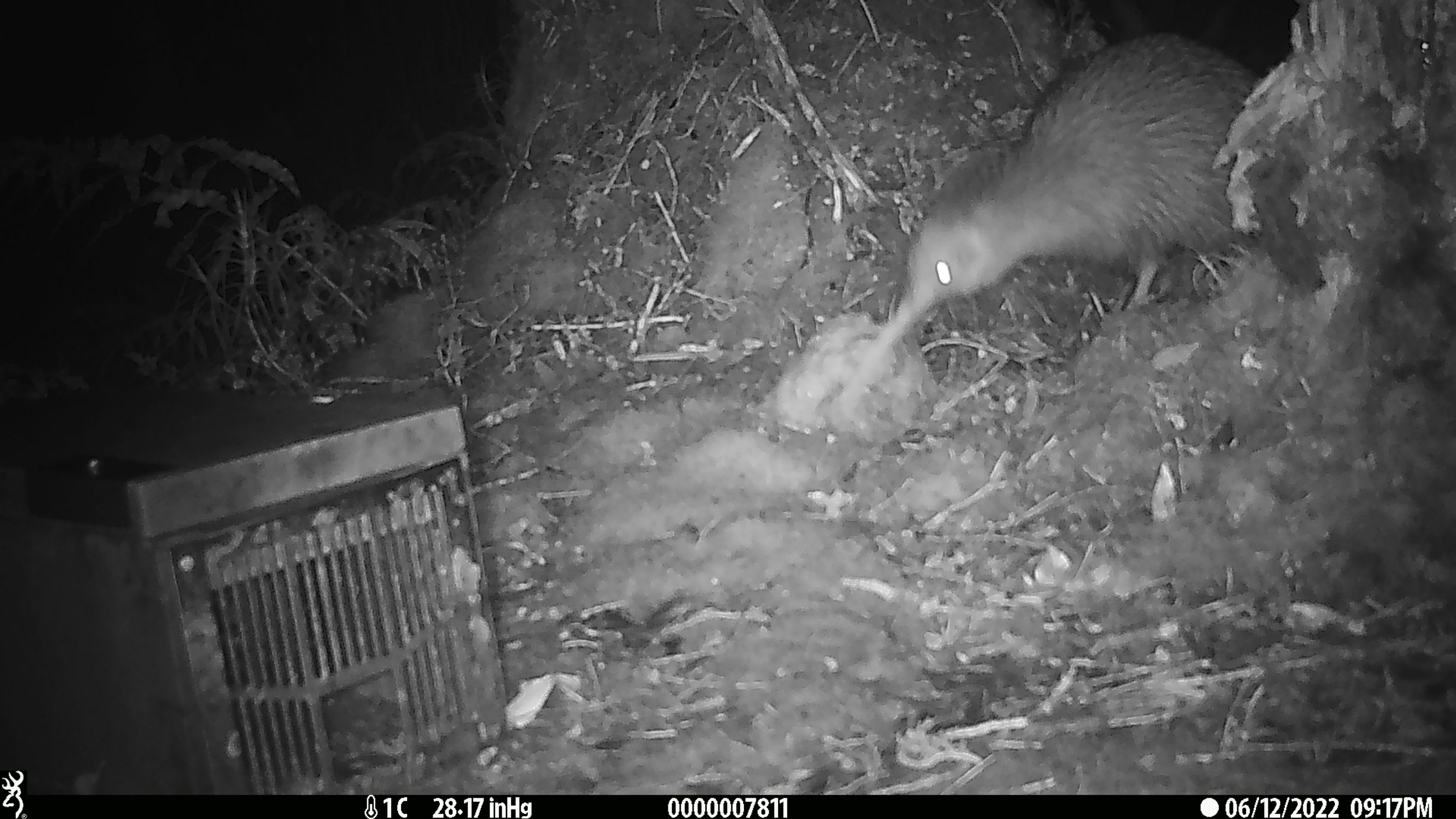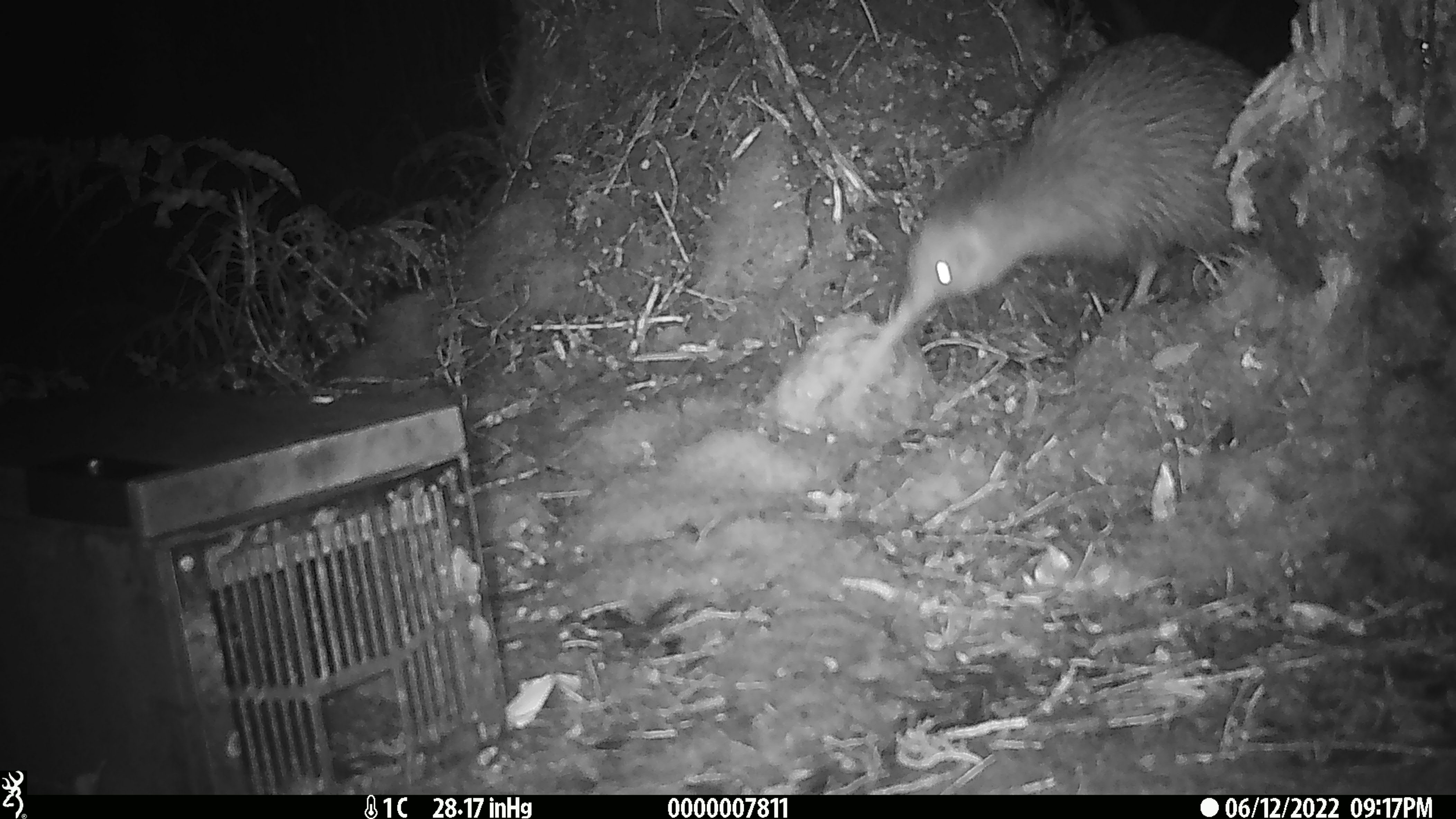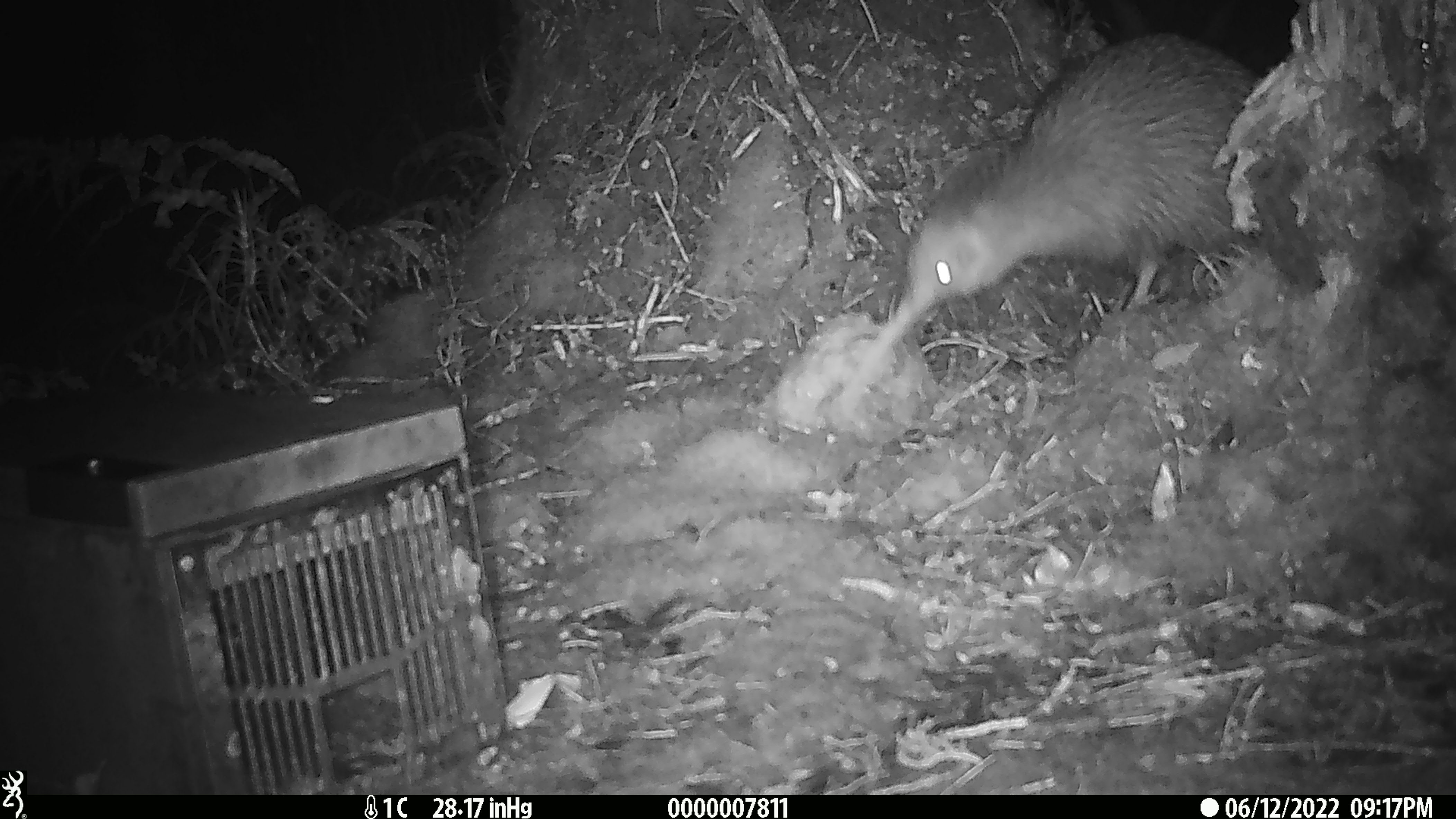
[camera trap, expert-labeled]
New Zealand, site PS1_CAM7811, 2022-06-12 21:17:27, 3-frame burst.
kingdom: Animalia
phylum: Chordata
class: Aves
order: Apterygiformes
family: Apterygidae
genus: Apteryx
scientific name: Apteryx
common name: kiwi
Kiwi (Apteryx).